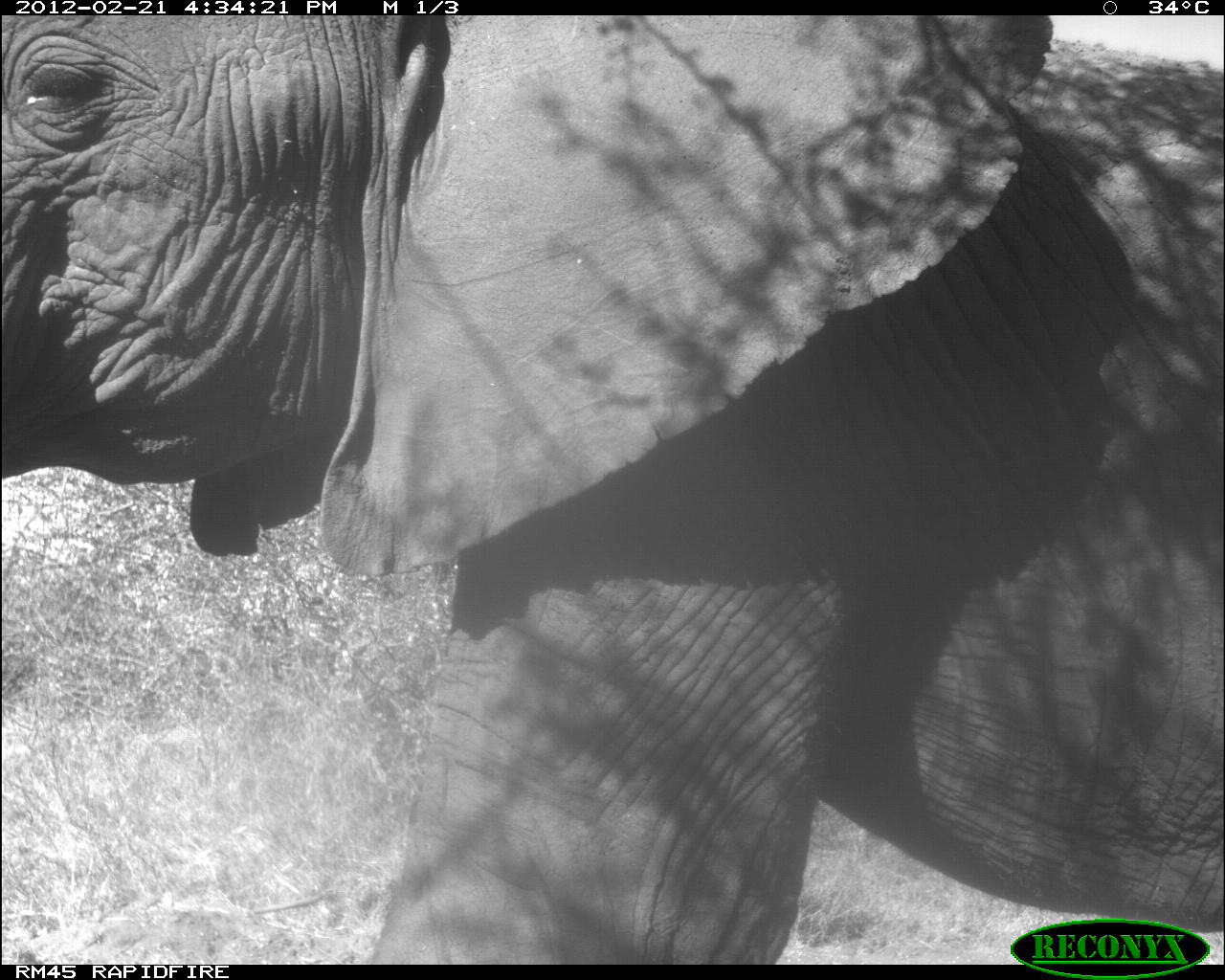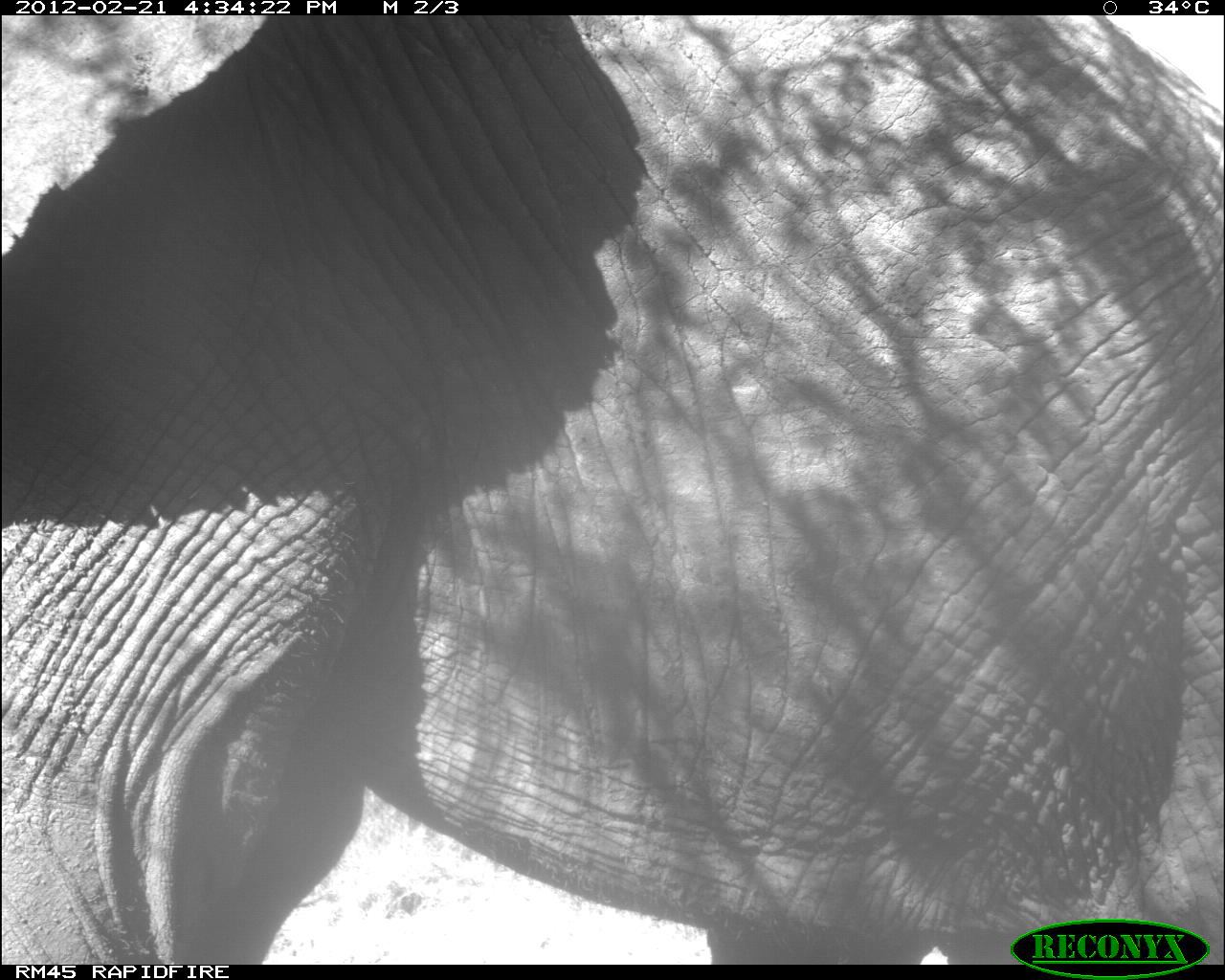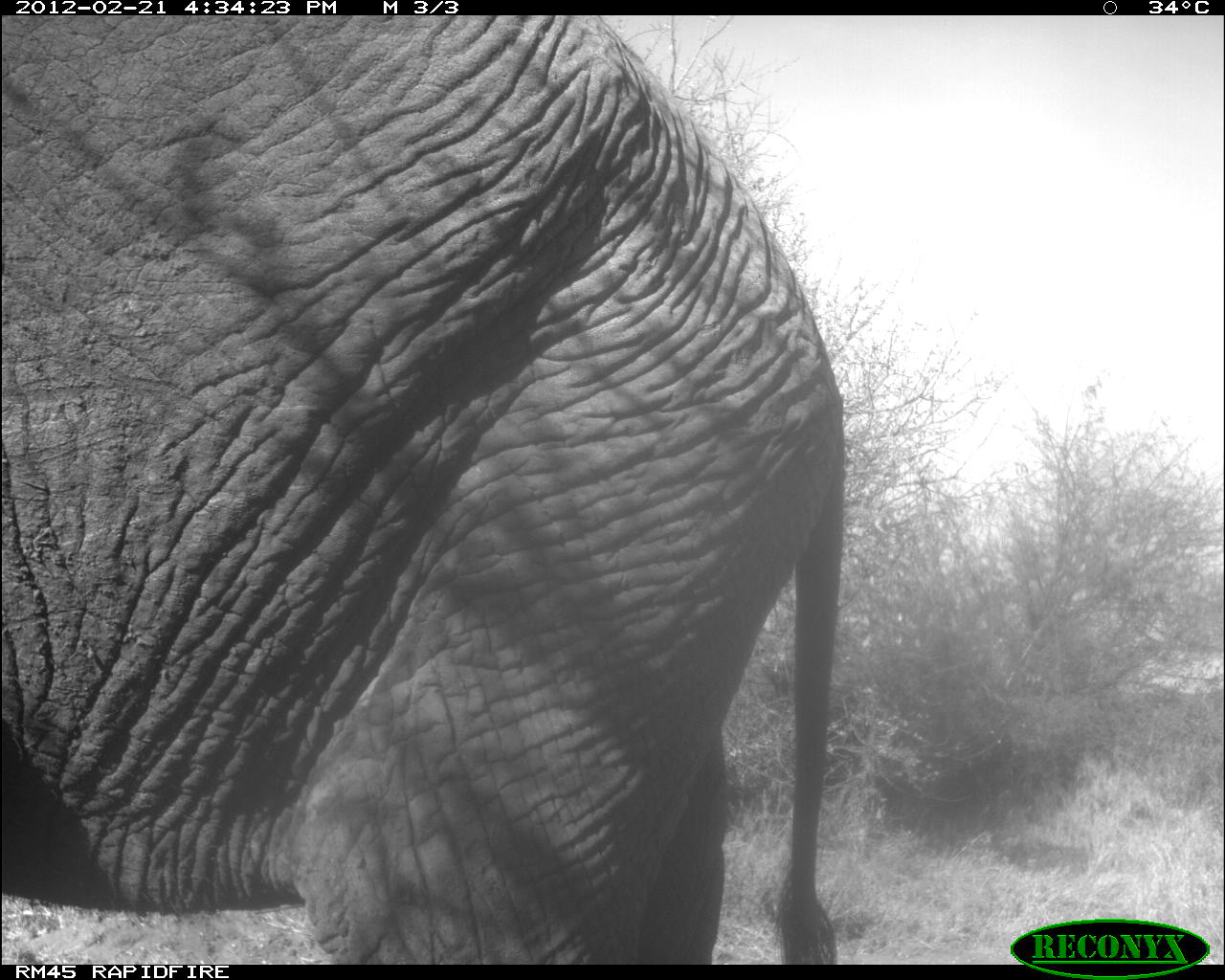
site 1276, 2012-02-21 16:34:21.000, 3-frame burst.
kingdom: Animalia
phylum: Chordata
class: Mammalia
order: Proboscidea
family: Elephantidae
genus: Loxodonta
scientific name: Loxodonta africana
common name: african bush elephant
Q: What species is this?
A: Loxodonta africana (african bush elephant).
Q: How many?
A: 1.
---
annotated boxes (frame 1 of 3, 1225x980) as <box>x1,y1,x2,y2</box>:
loxodonta africana: <box>0,17,1223,966</box>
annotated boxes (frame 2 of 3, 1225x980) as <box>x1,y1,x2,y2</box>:
loxodonta africana: <box>0,15,1225,966</box>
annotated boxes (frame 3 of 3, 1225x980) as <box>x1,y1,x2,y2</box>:
loxodonta africana: <box>4,16,846,965</box>